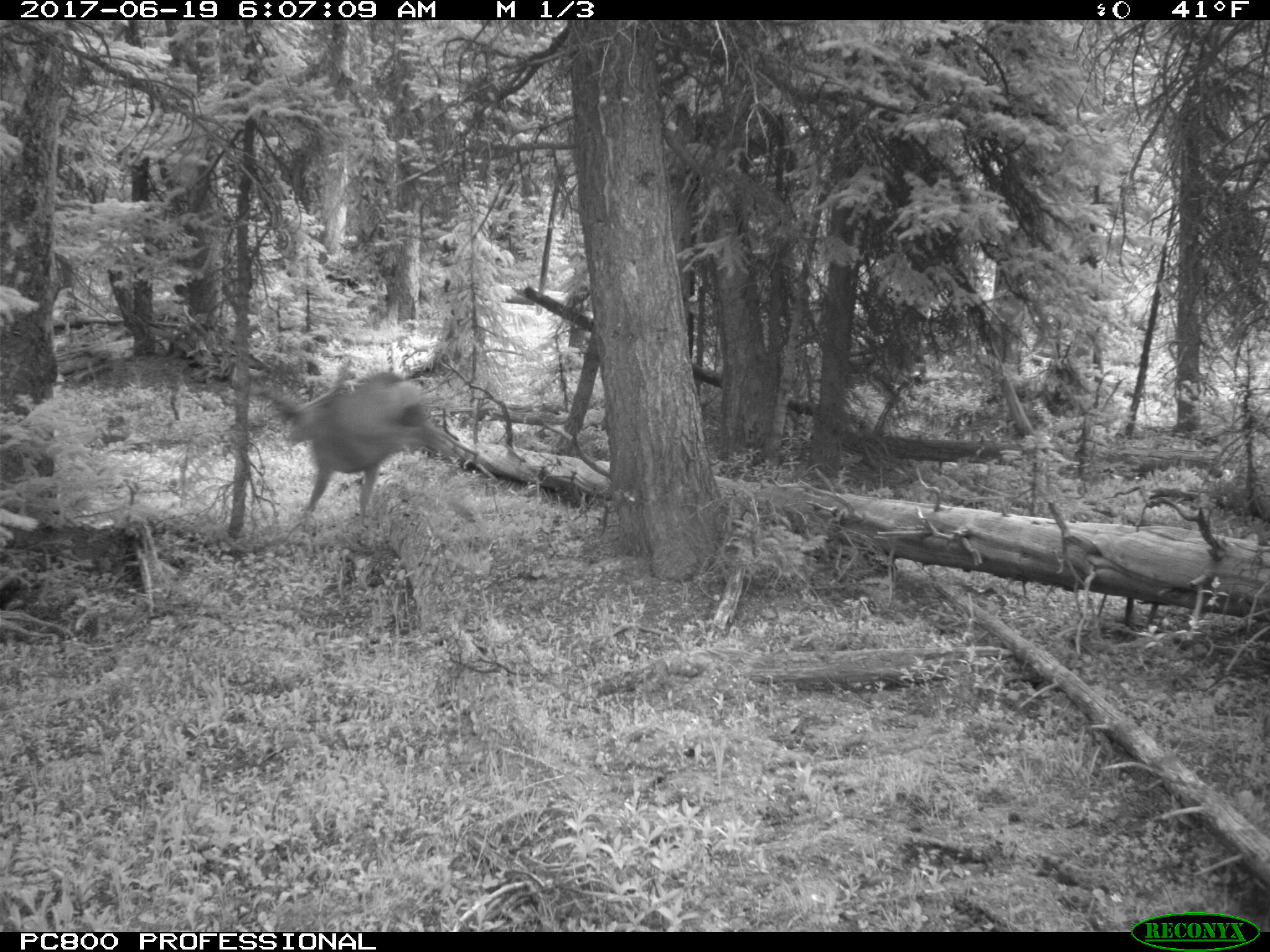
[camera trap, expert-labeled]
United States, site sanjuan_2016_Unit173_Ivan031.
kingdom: Animalia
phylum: Chordata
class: Mammalia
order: Artiodactyla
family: Cervidae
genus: Odocoileus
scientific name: Odocoileus hemionus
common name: mule deer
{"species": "Odocoileus hemionus (mule deer)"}